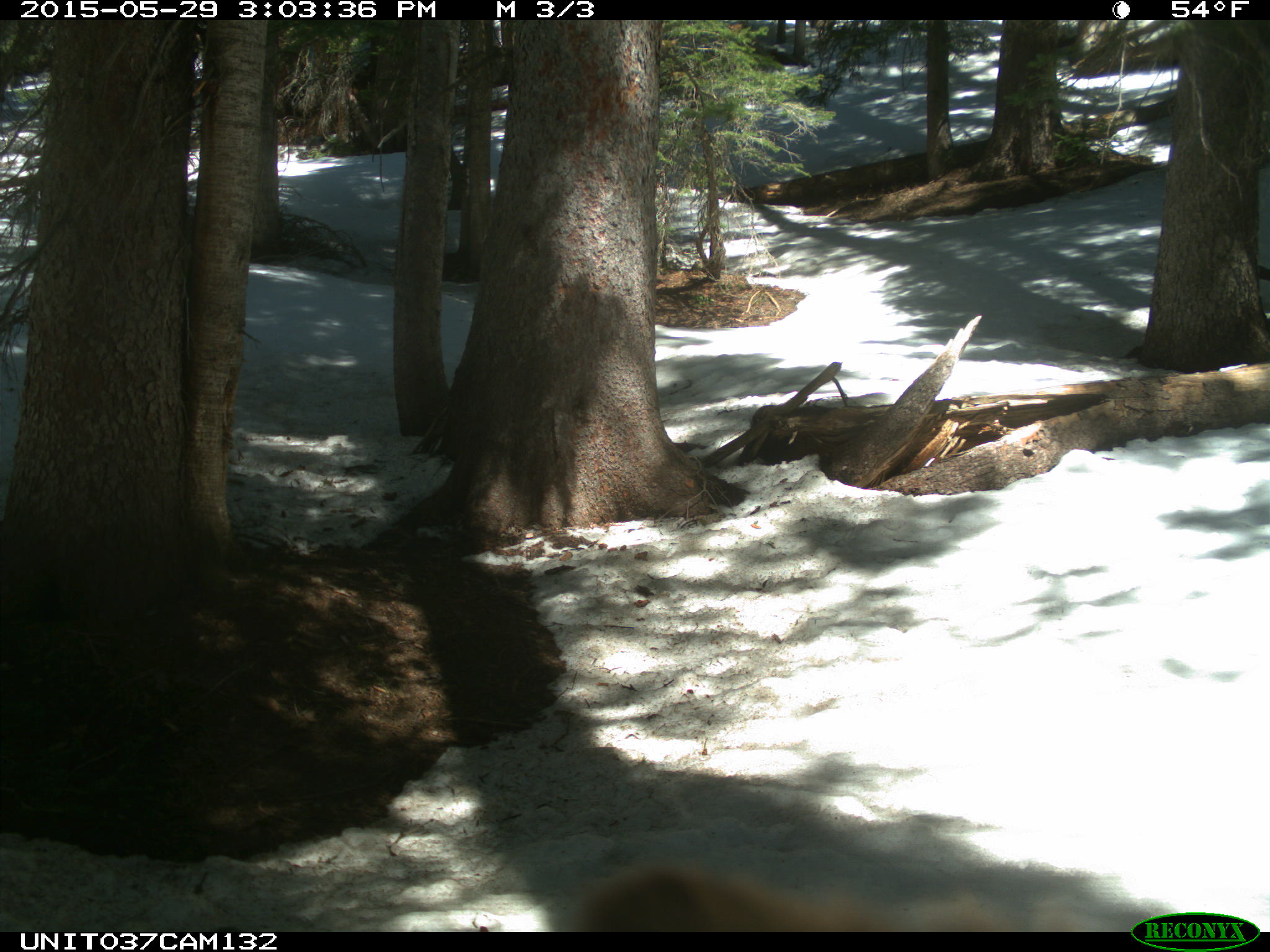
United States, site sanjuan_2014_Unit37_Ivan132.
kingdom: Animalia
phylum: Chordata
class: Mammalia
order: Carnivora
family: Ursidae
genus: Ursus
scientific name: Ursus americanus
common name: american black bear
Ursus americanus (american black bear).